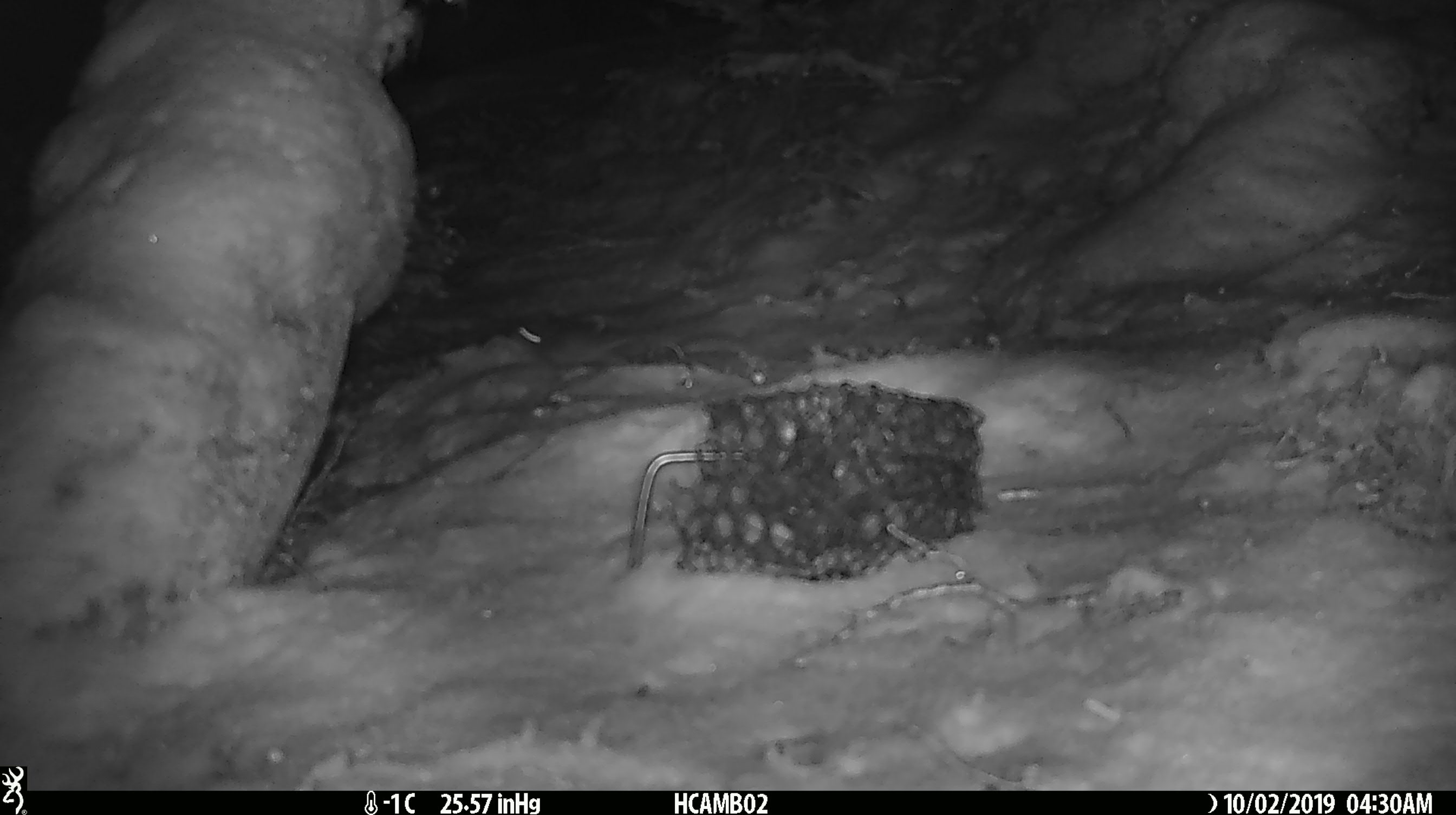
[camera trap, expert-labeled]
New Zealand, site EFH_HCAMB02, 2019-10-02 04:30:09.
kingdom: Animalia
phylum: Chordata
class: Mammalia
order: Rodentia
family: Muridae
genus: Mus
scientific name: Mus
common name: mouse